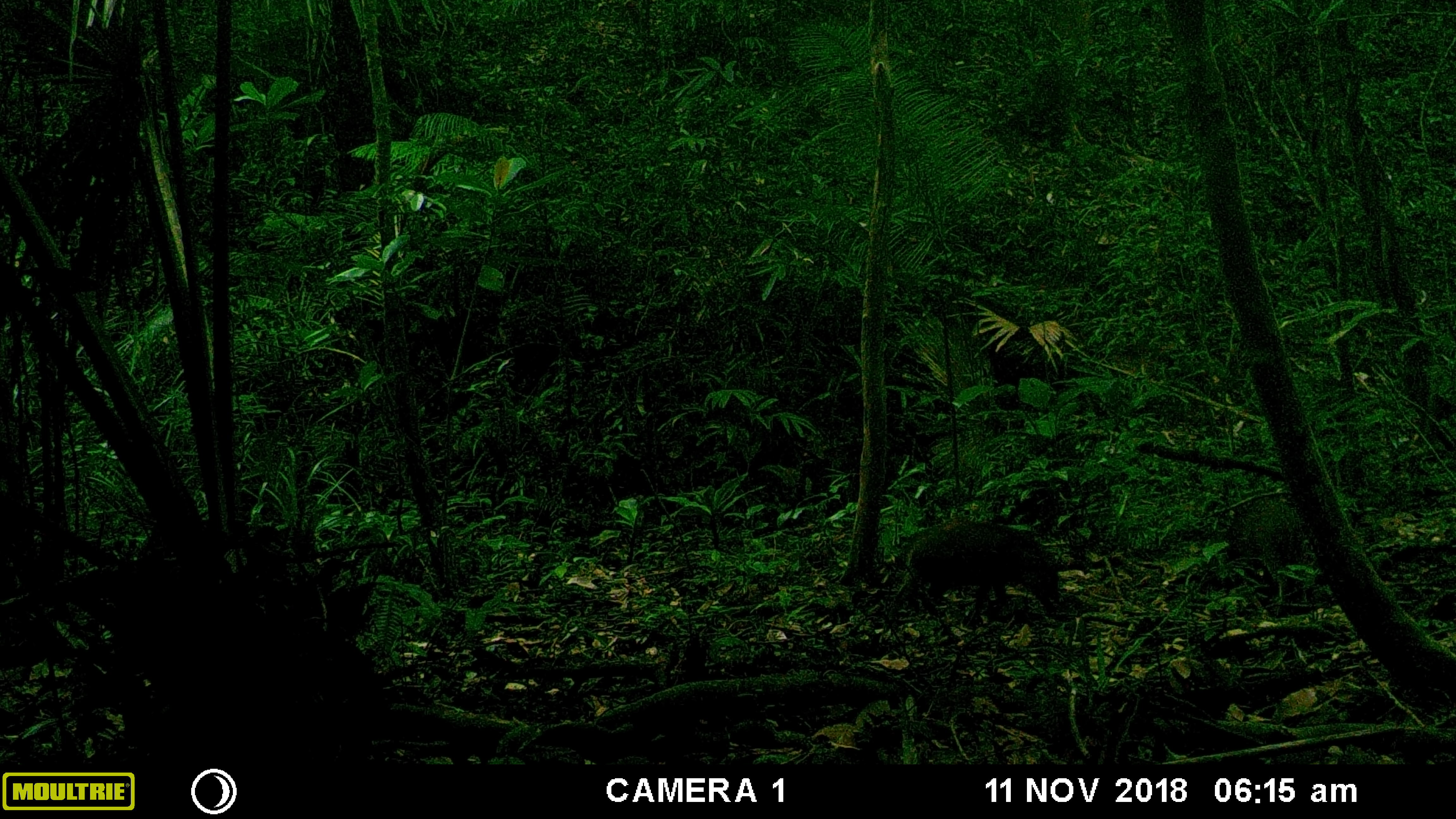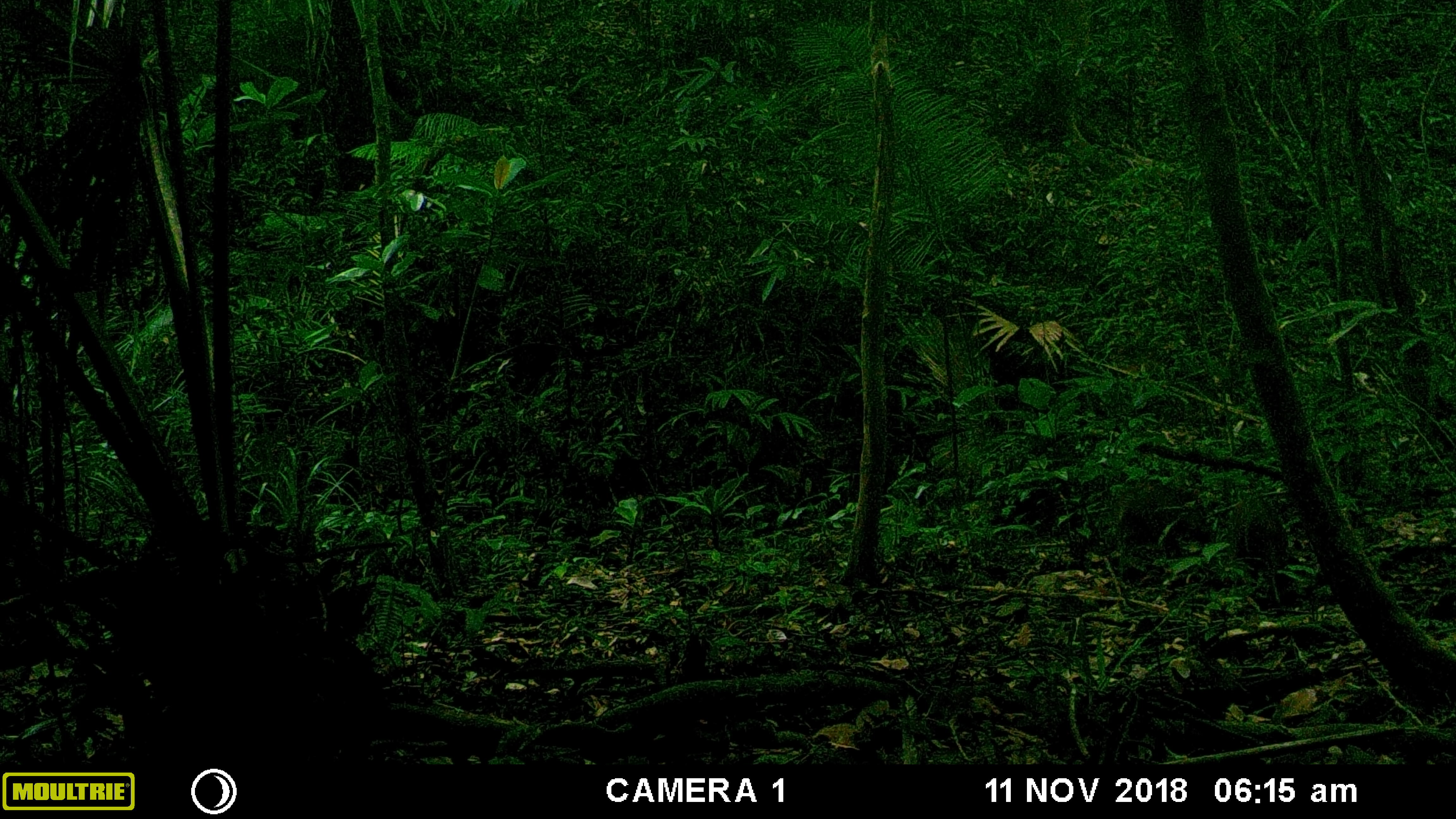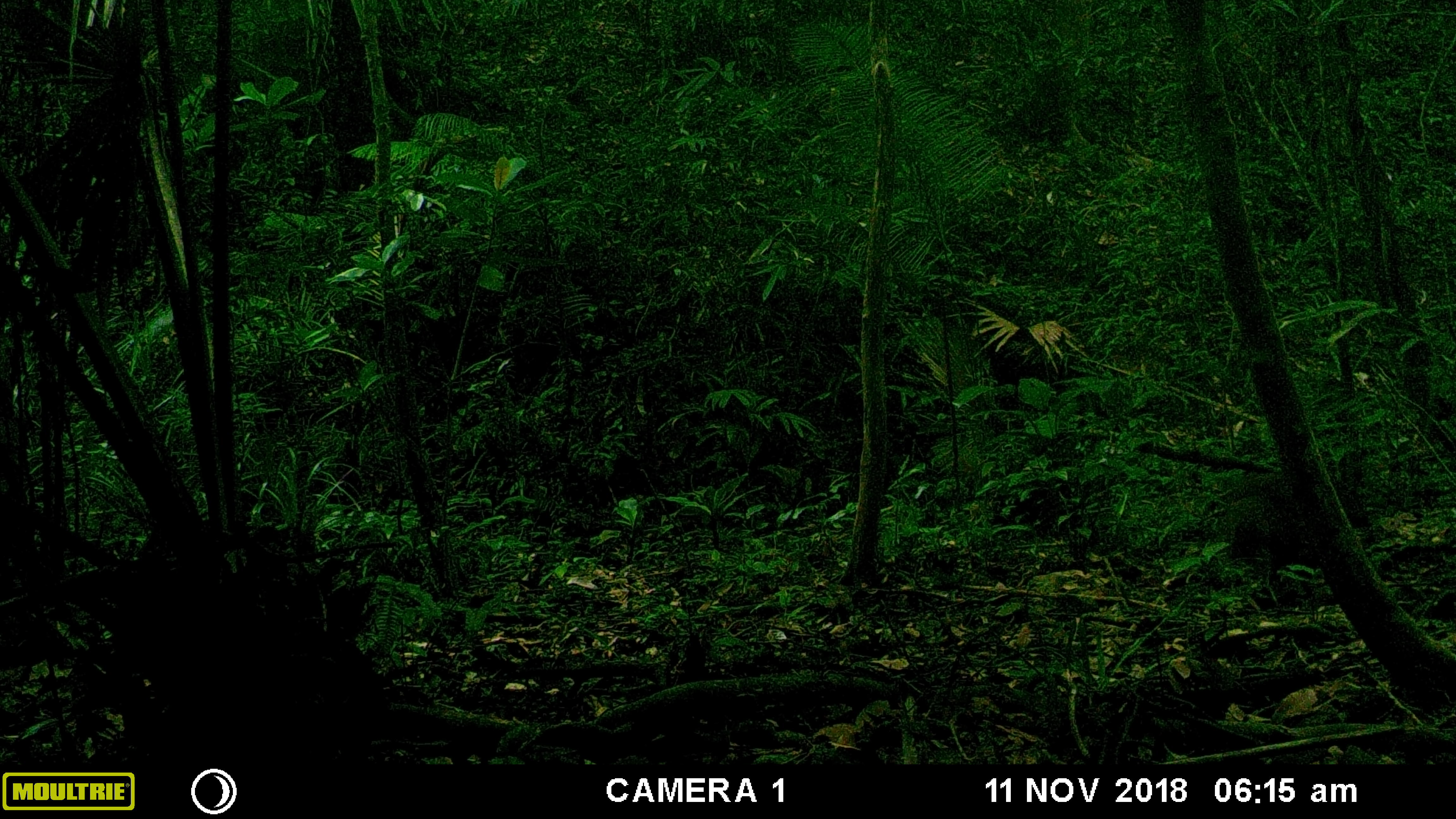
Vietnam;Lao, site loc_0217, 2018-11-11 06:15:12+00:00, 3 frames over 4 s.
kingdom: Animalia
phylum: Chordata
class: Mammalia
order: Artiodactyla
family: Suidae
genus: Sus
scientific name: Sus scrofa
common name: eurasian wild pig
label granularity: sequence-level